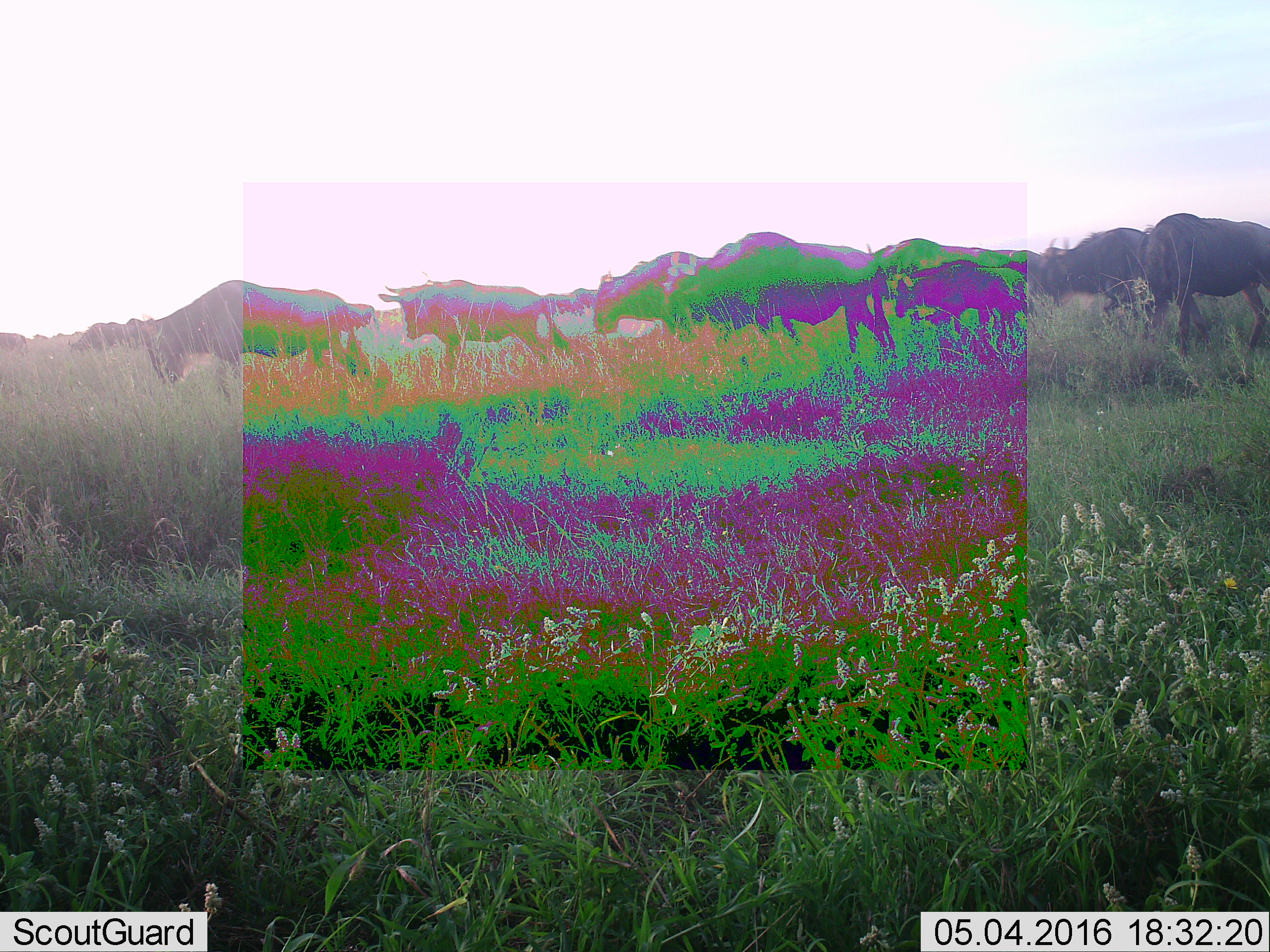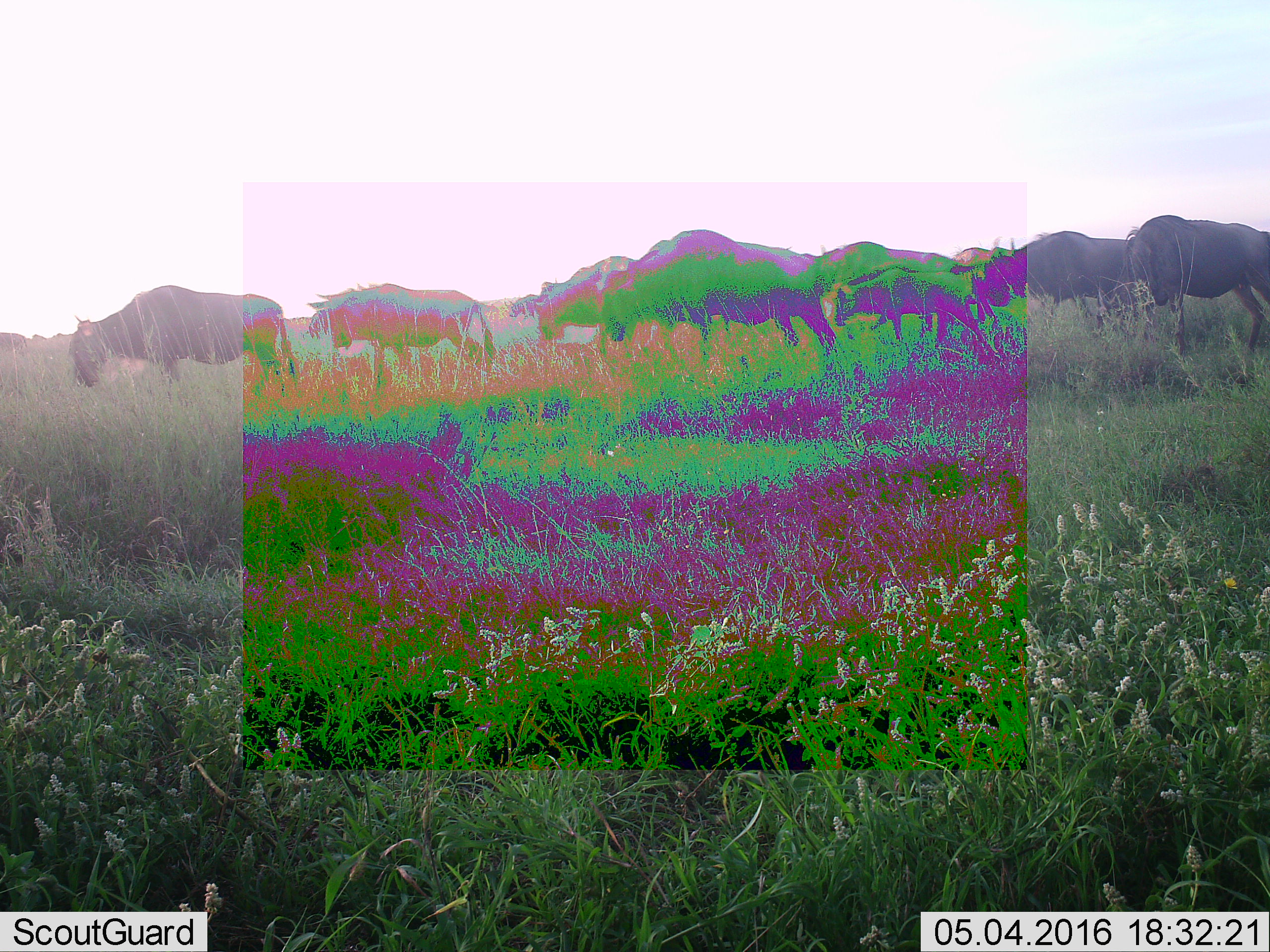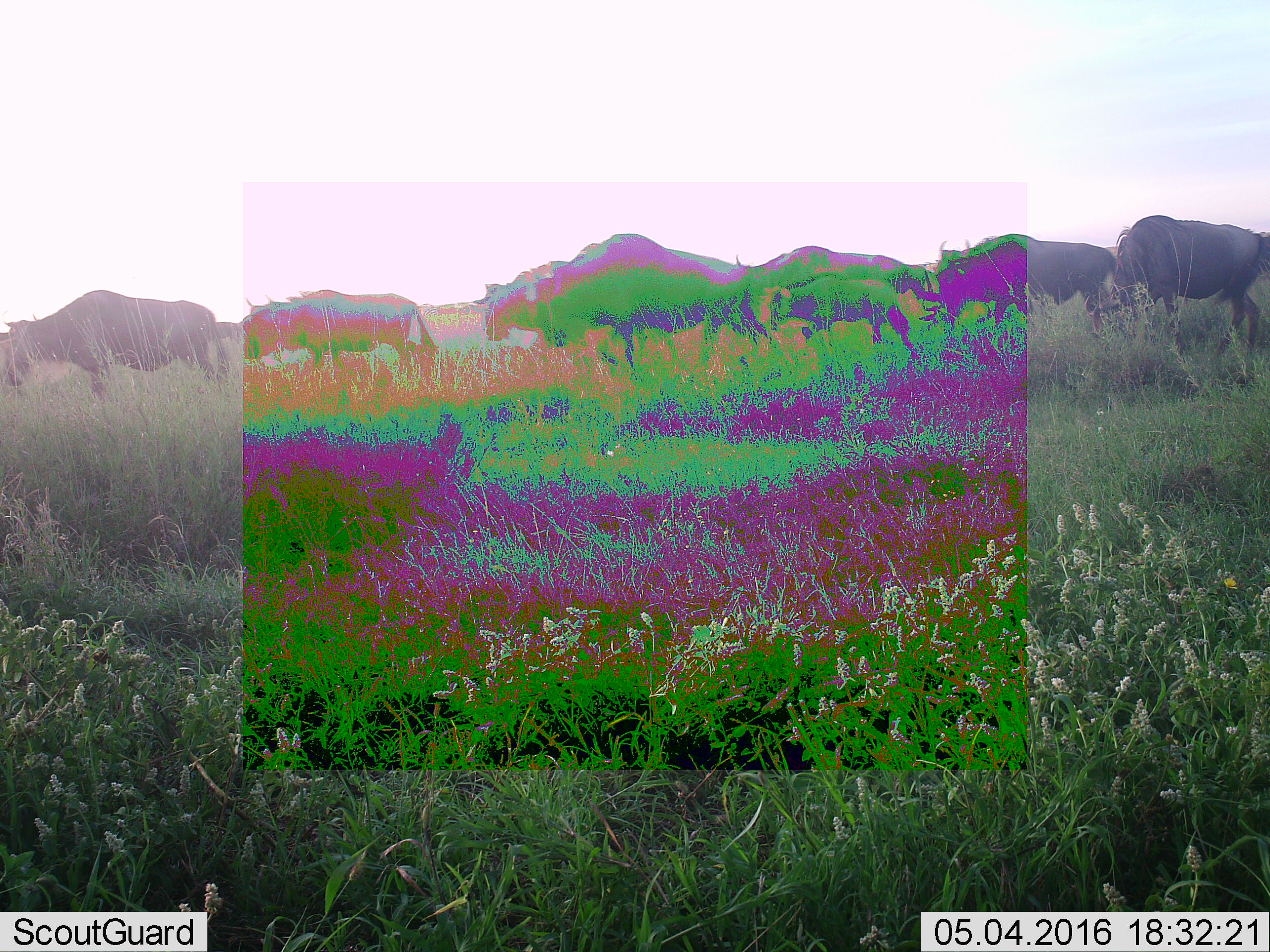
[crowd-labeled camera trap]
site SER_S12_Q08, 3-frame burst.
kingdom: Animalia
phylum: Chordata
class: Mammalia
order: Artiodactyla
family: Bovidae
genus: Connochaetes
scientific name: Connochaetes taurinus taurinus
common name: blue wildebeest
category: wildebeestblue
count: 11-50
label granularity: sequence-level